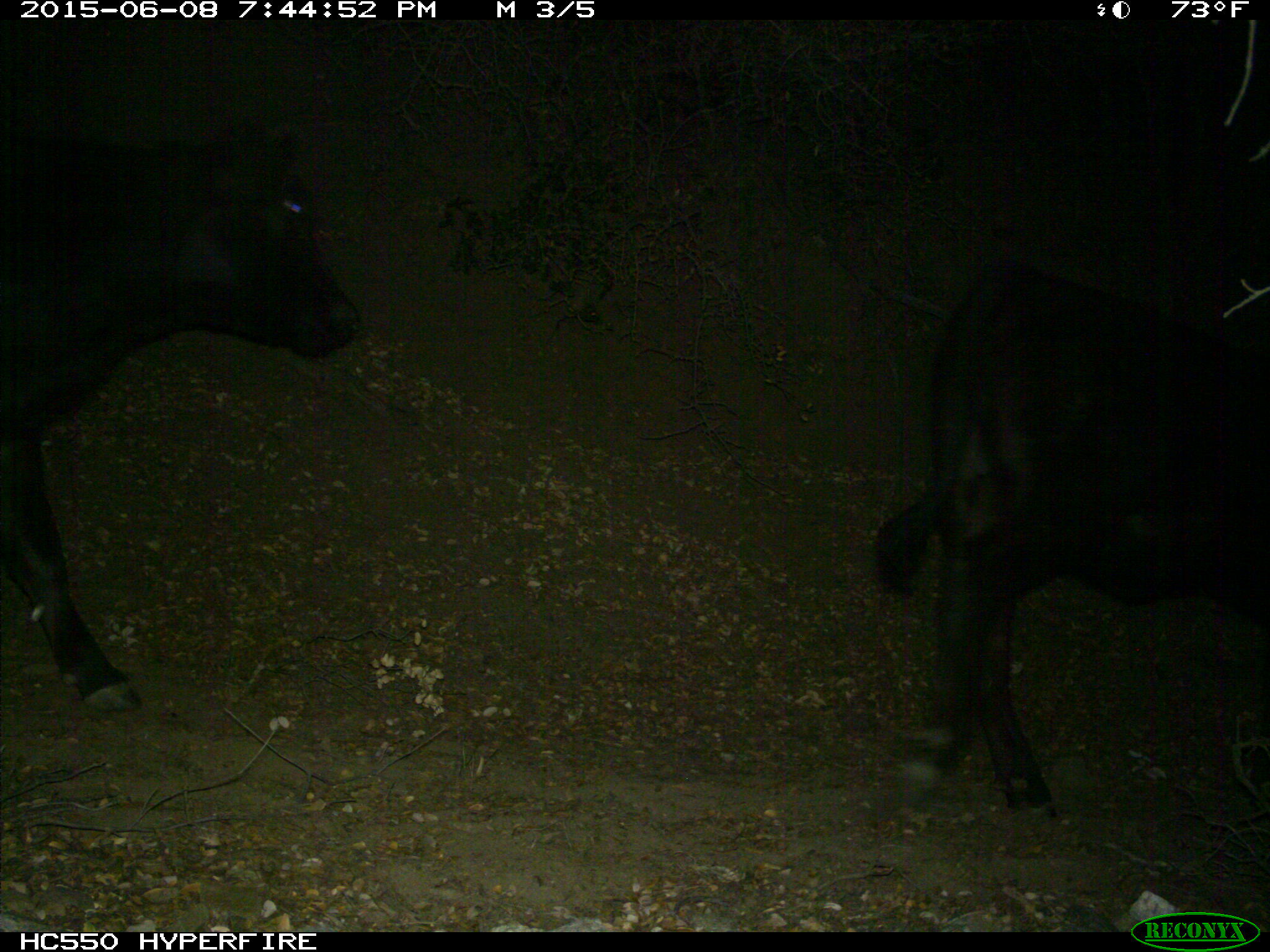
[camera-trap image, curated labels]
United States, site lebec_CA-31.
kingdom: Animalia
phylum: Chordata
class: Mammalia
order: Artiodactyla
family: Bovidae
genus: Bos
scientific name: Bos taurus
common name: domestic cow